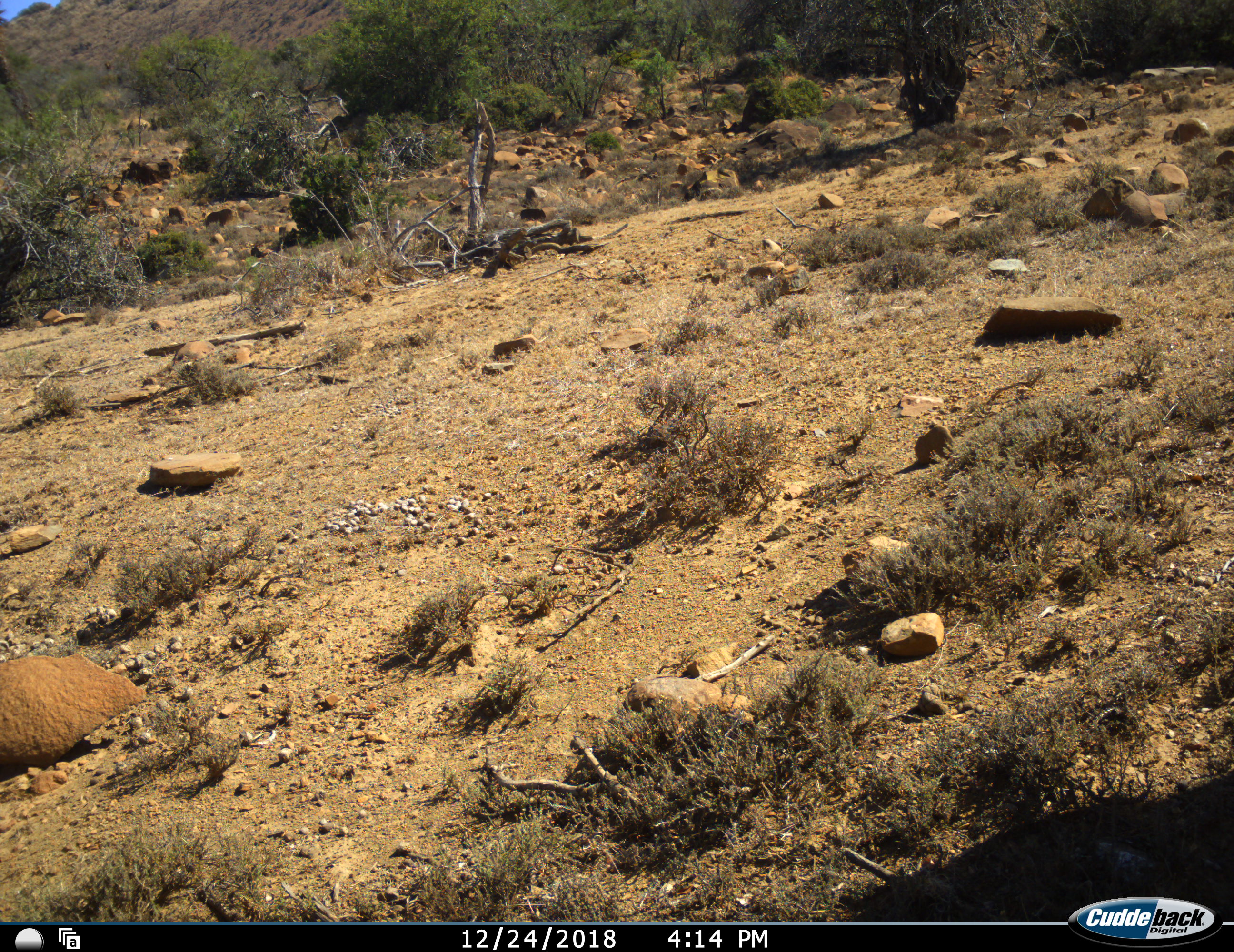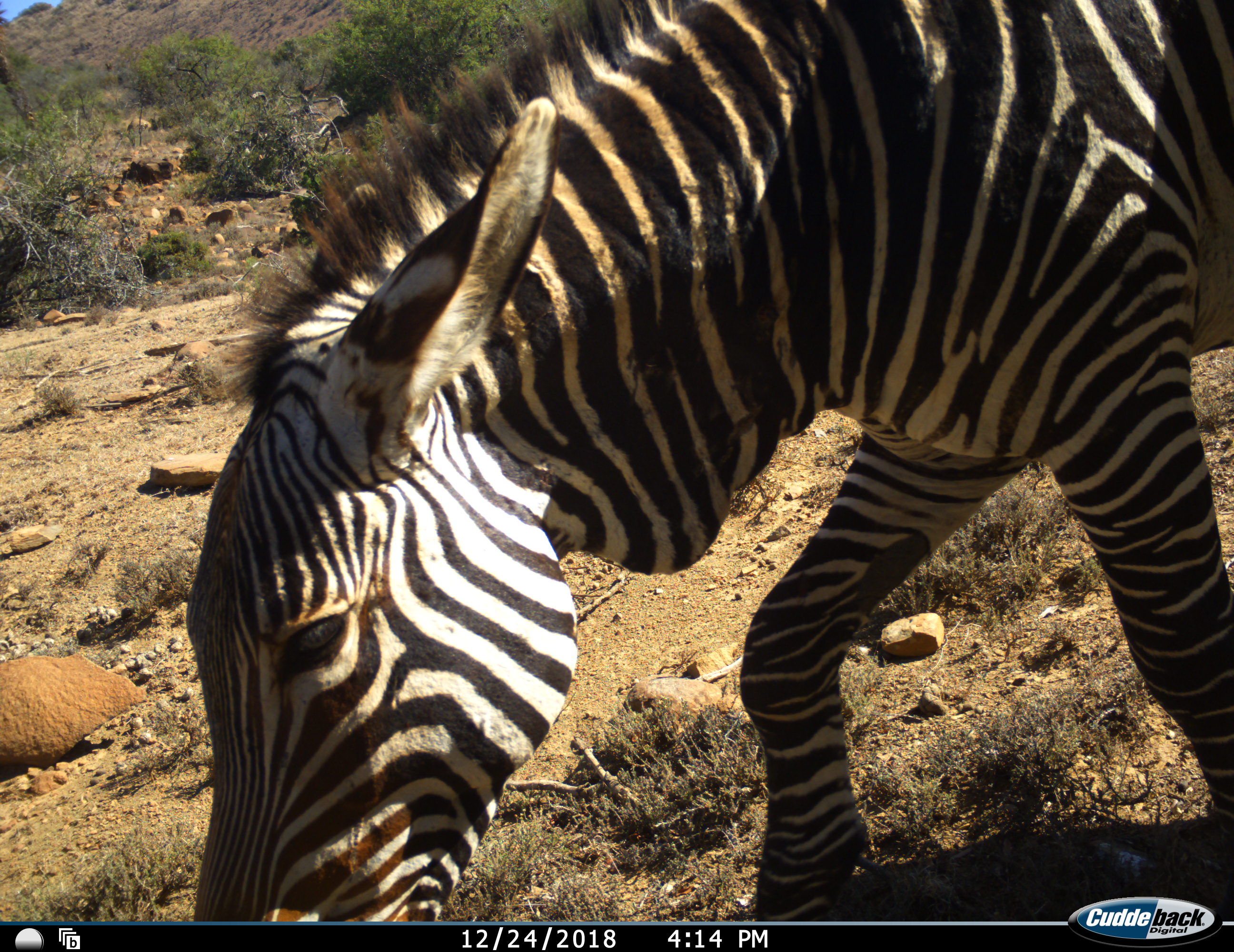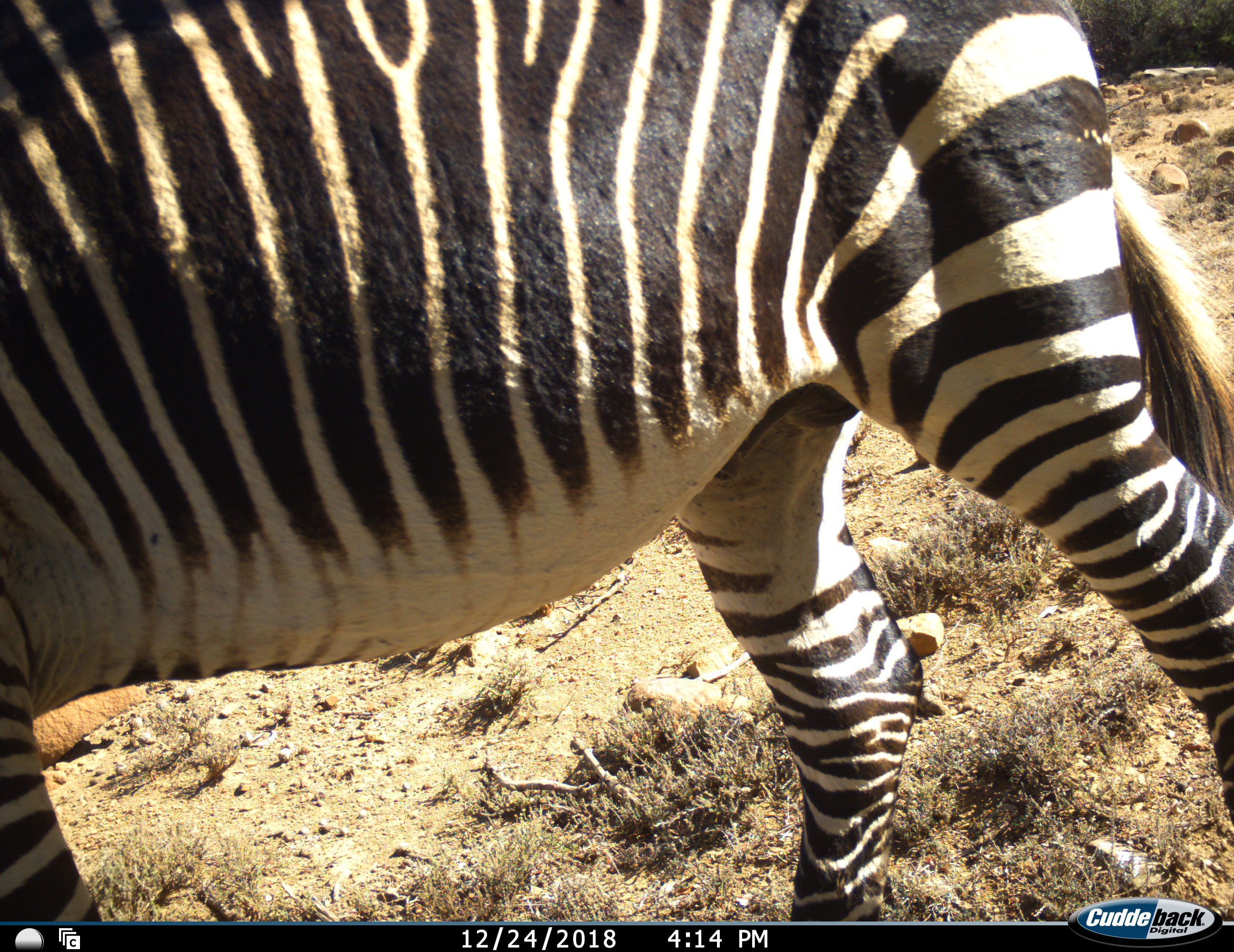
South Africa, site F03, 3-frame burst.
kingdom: Animalia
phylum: Chordata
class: Mammalia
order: Perissodactyla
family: Equidae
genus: Equus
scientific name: Equus zebra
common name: mountain zebra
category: zebramountain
Zebramountain (mountain zebra) (Equus zebra), count 1. Behavior (volunteer vote fractions): standing 0%, resting 0%, moving 100%, interacting 0%. Young present (vote fraction): 0%. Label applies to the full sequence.